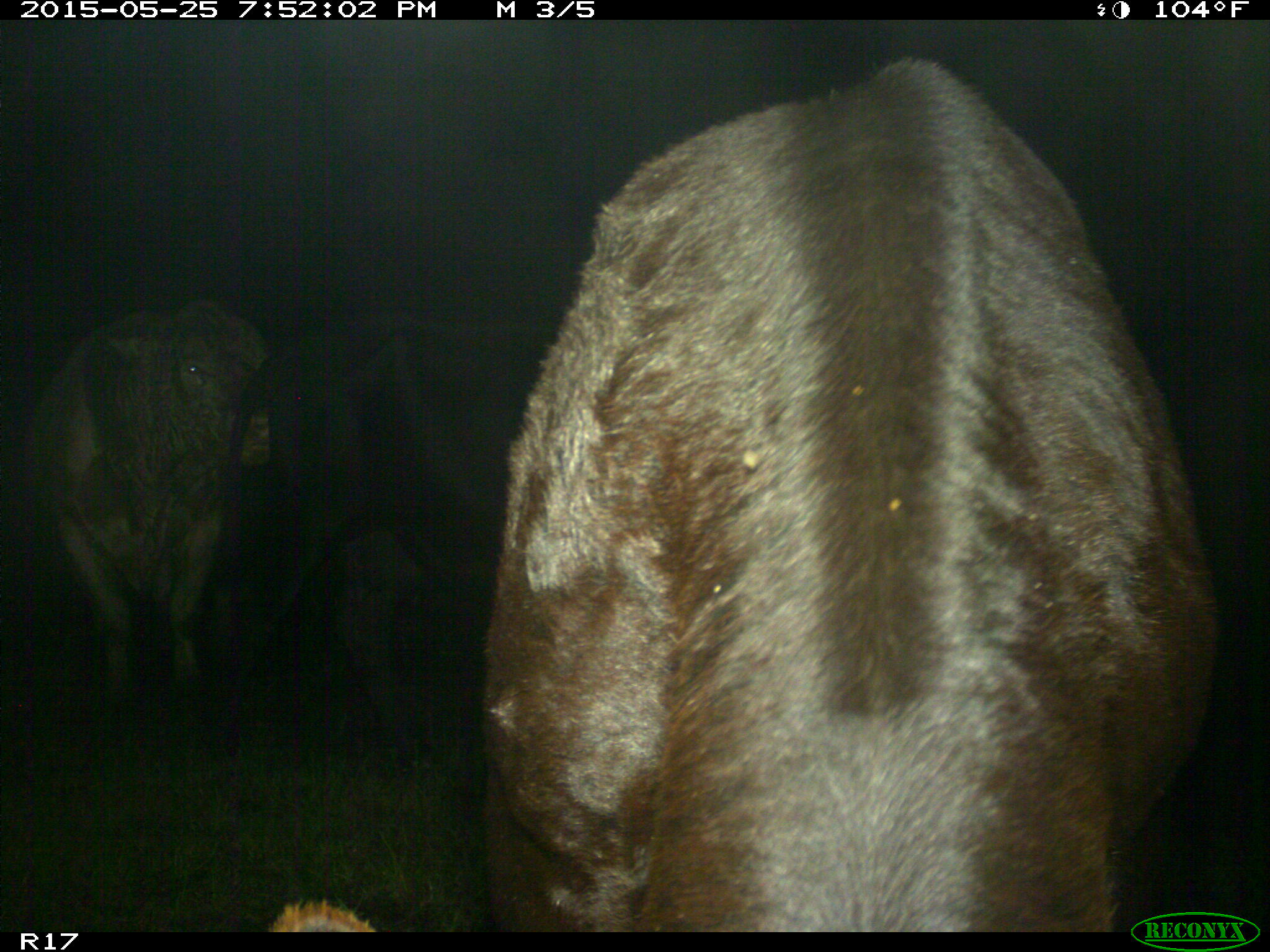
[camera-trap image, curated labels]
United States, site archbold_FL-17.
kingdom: Animalia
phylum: Chordata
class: Mammalia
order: Artiodactyla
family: Bovidae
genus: Bos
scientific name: Bos taurus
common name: domestic cow